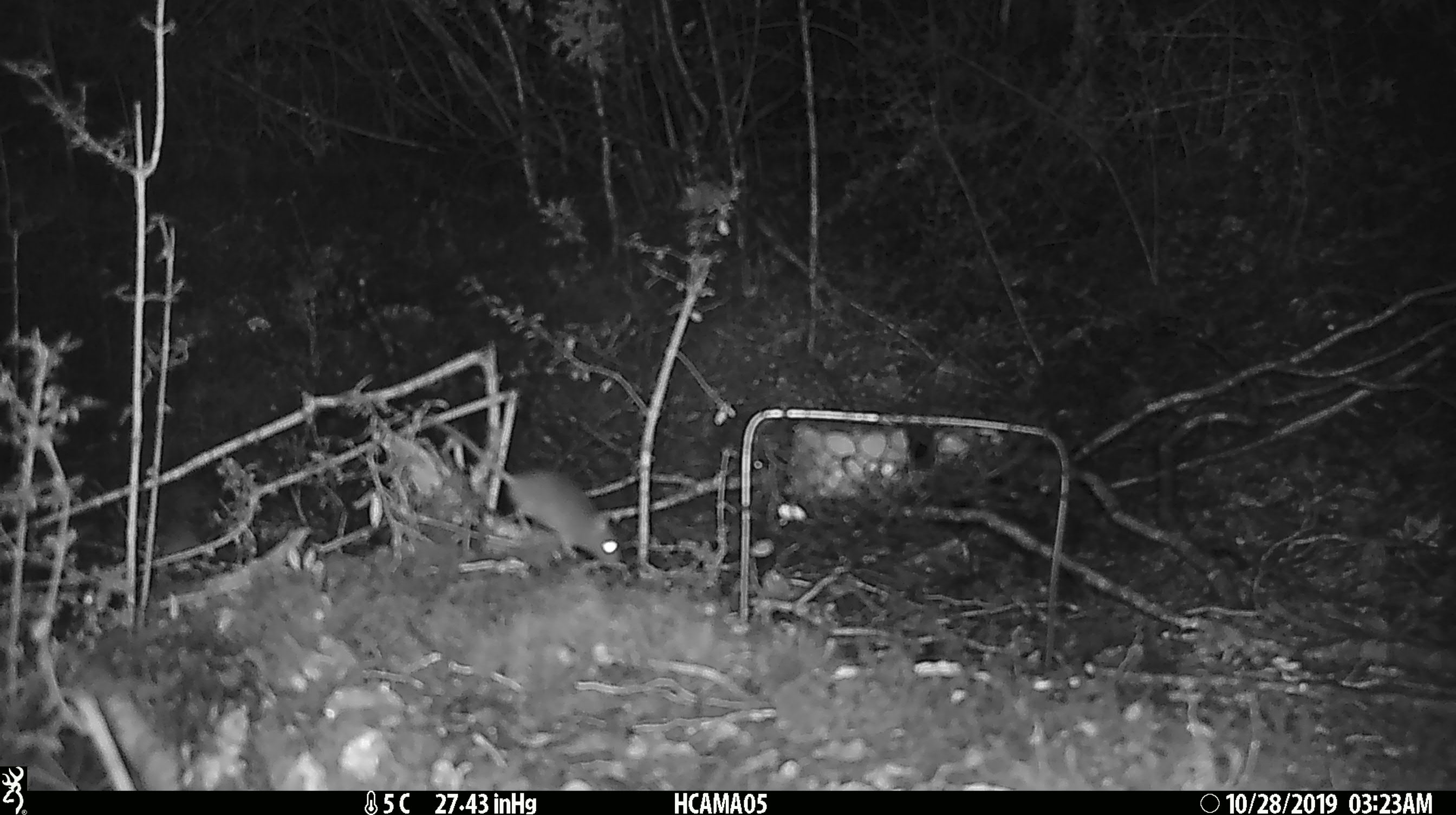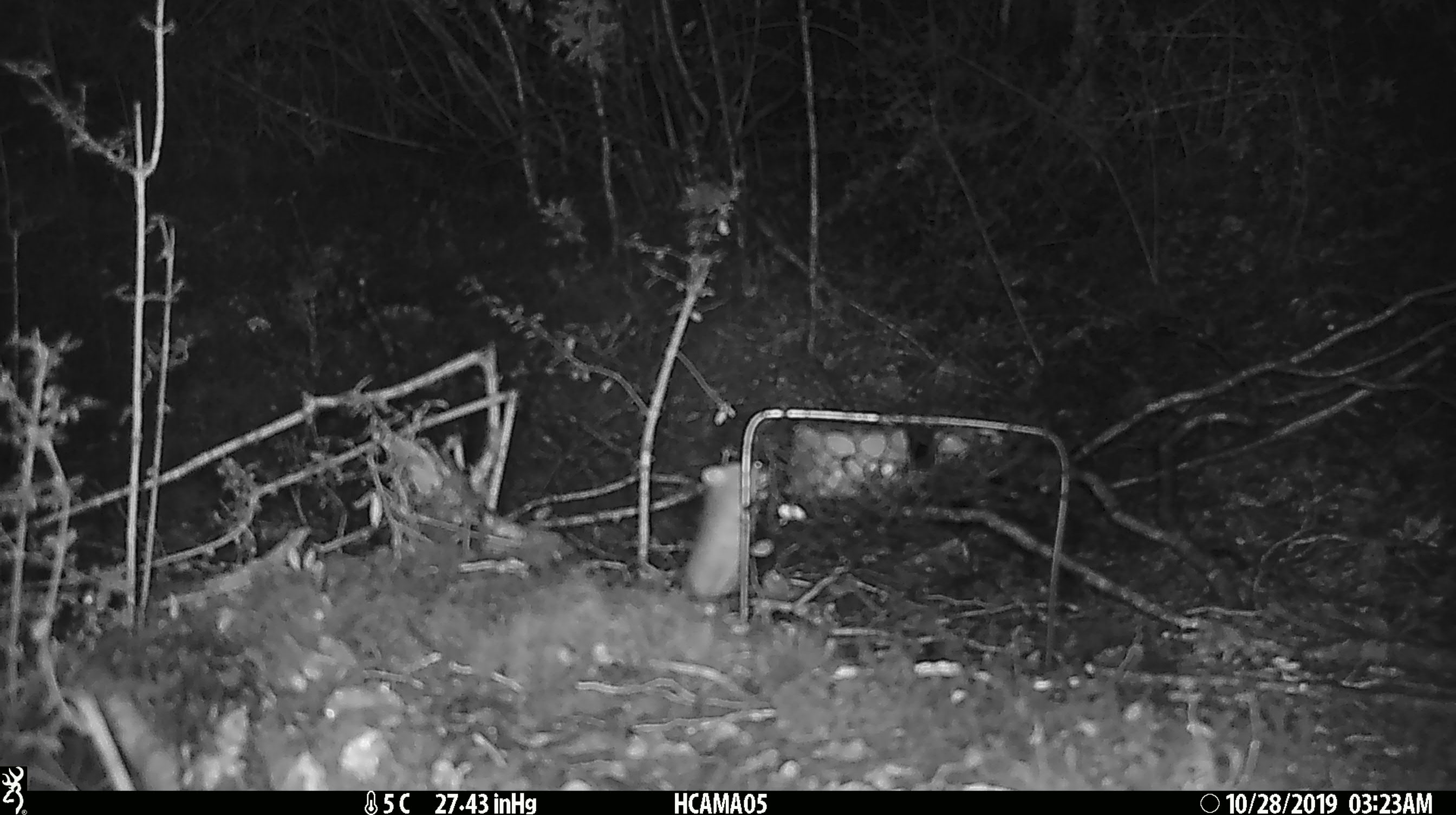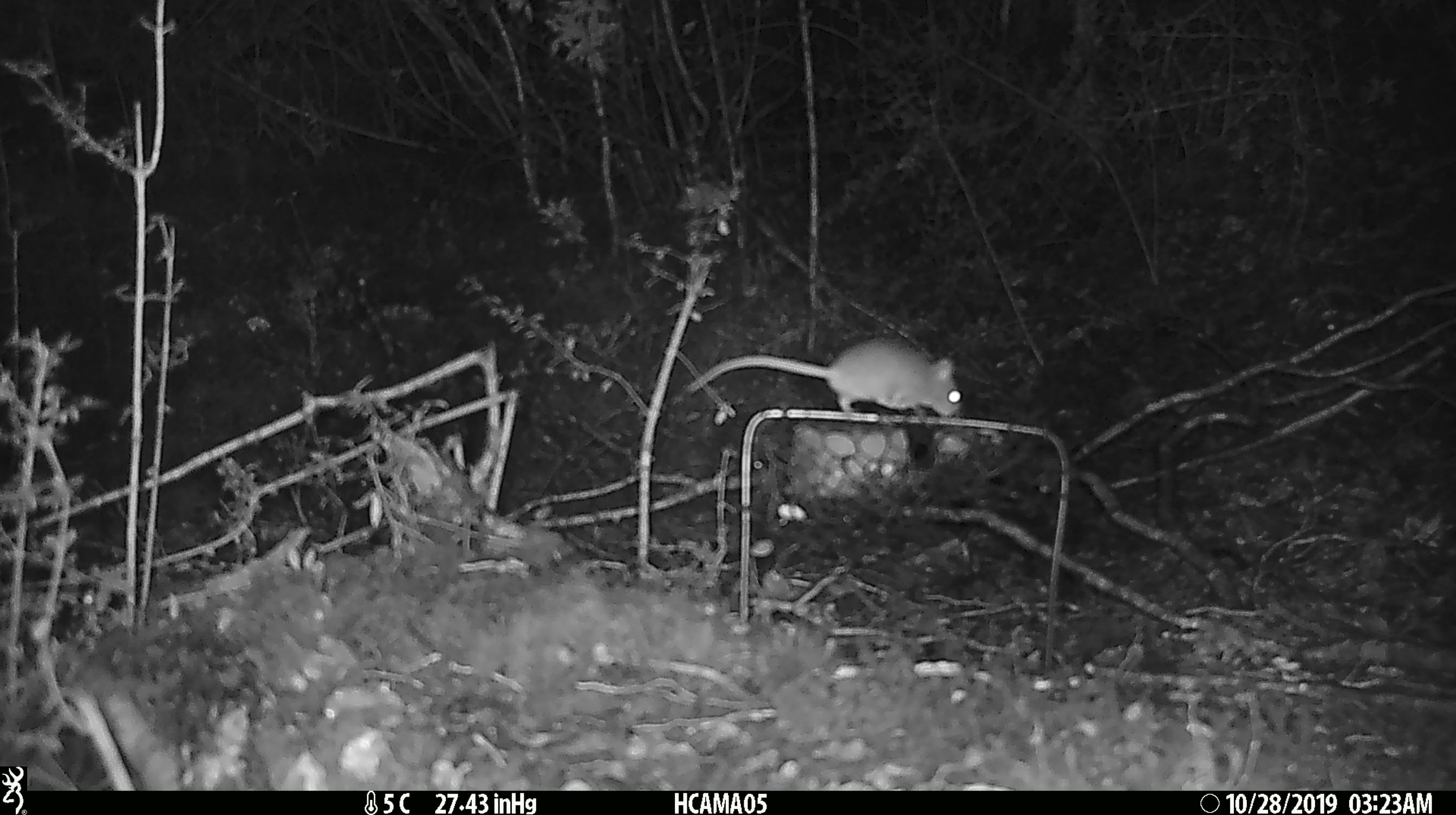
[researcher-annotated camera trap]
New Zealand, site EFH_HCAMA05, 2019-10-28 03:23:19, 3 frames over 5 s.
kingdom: Animalia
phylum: Chordata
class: Mammalia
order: Rodentia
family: Muridae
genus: Mus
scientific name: Mus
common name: mouse